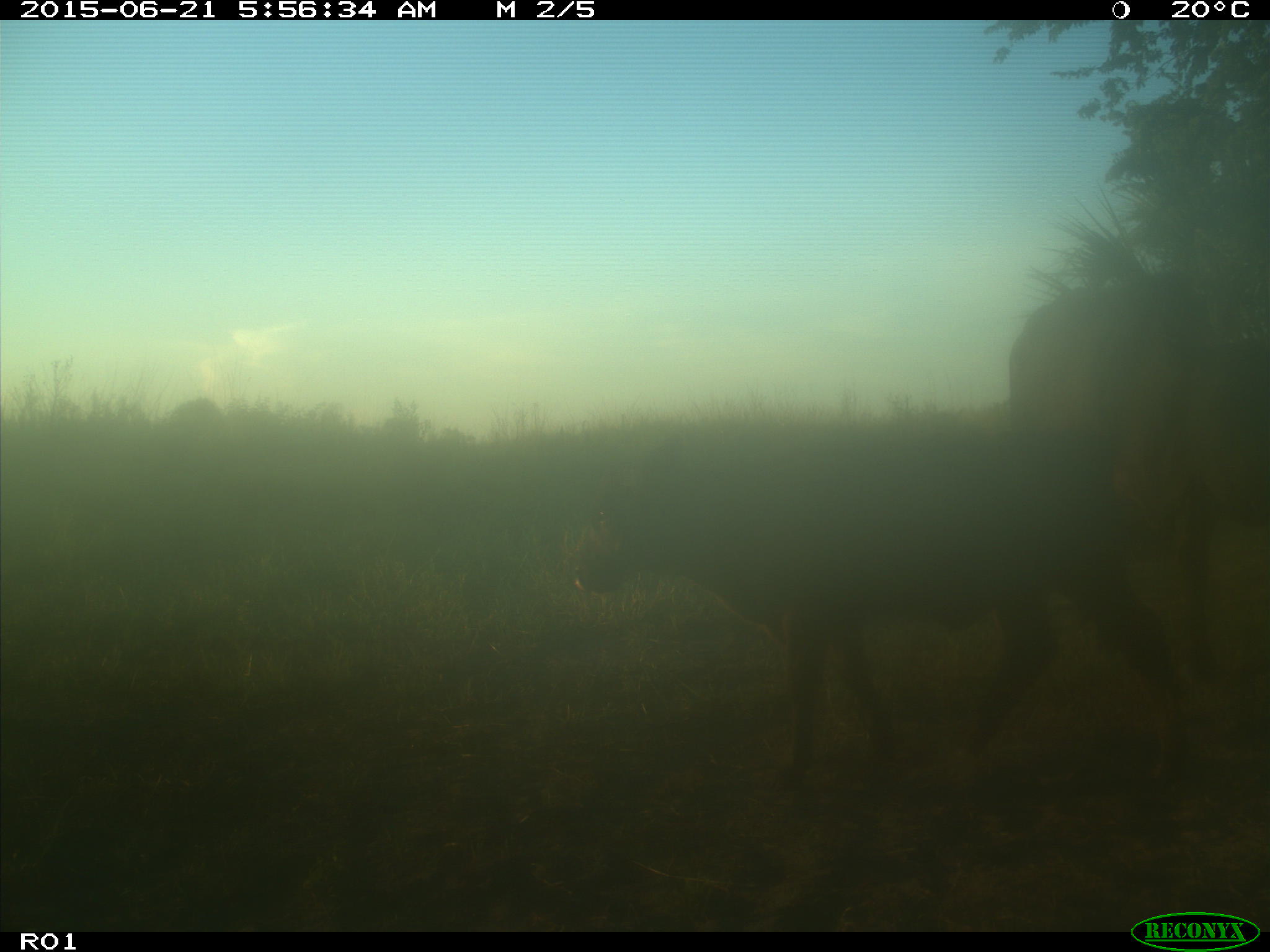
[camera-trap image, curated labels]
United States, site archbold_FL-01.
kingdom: Animalia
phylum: Chordata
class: Mammalia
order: Artiodactyla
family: Bovidae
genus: Bos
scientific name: Bos taurus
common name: domestic cow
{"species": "Bos taurus (domestic cow)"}